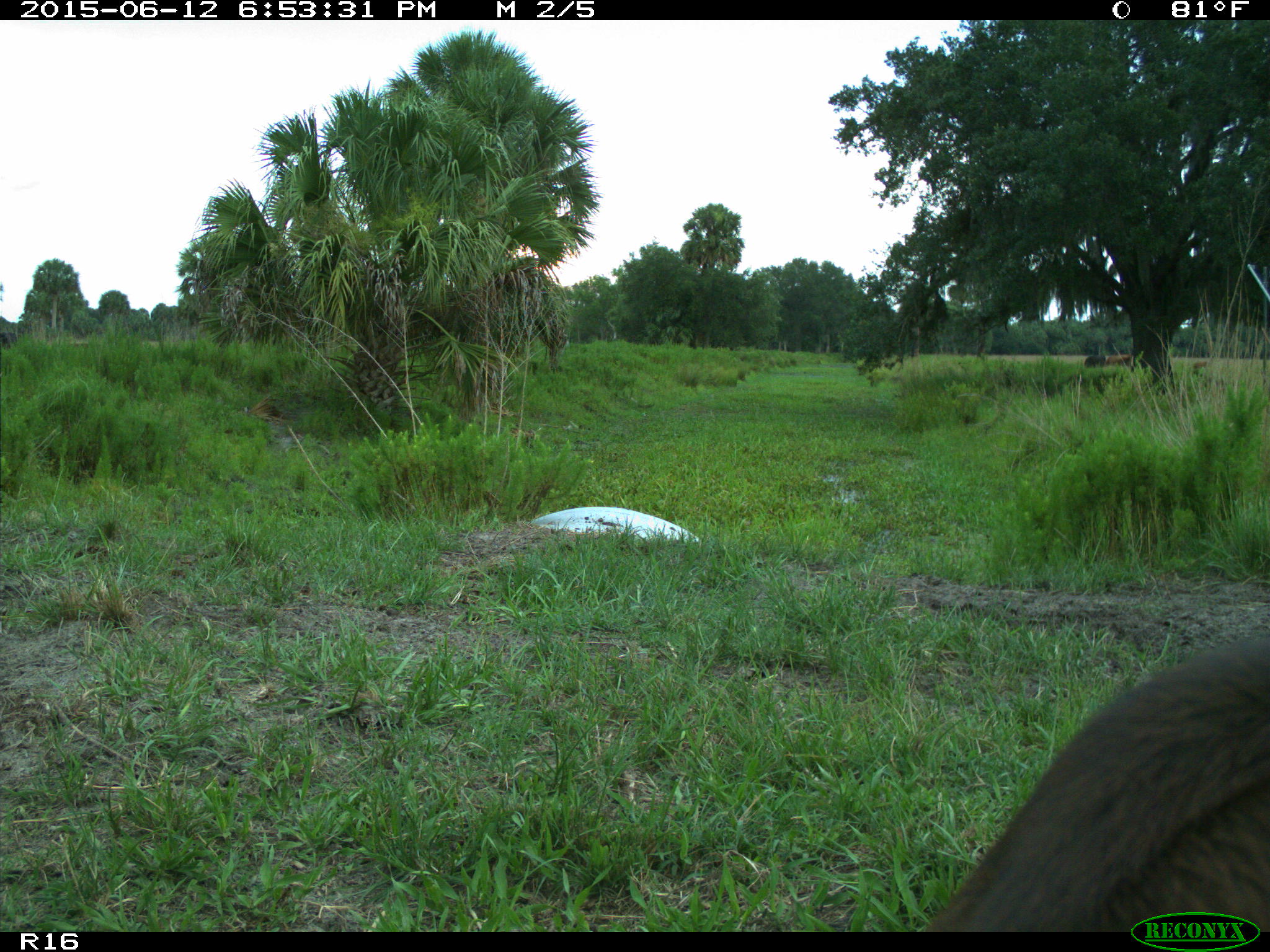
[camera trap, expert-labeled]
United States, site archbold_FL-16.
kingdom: Animalia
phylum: Chordata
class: Mammalia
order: Artiodactyla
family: Bovidae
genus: Bos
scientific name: Bos taurus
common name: domestic cow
Bos taurus (domestic cow).